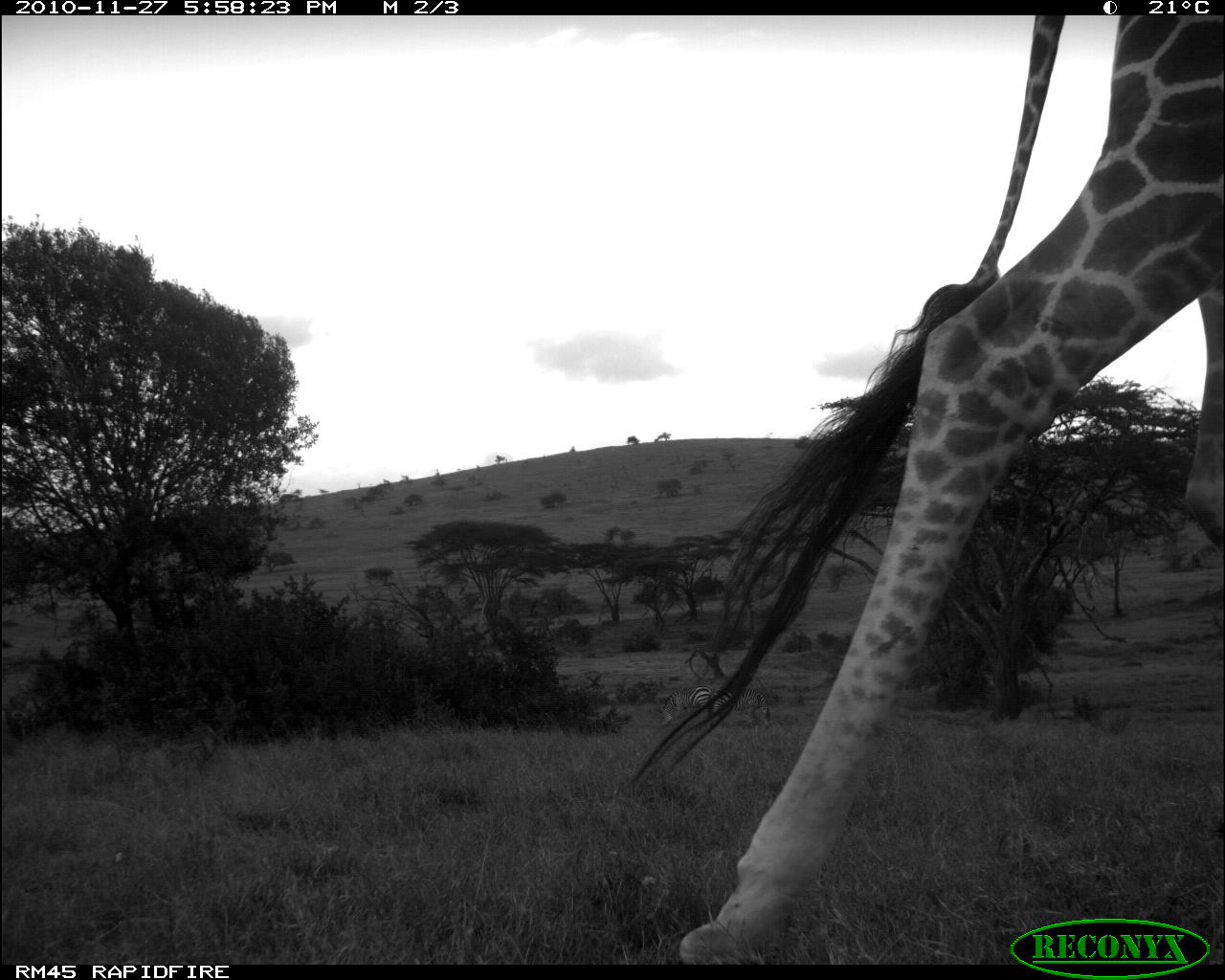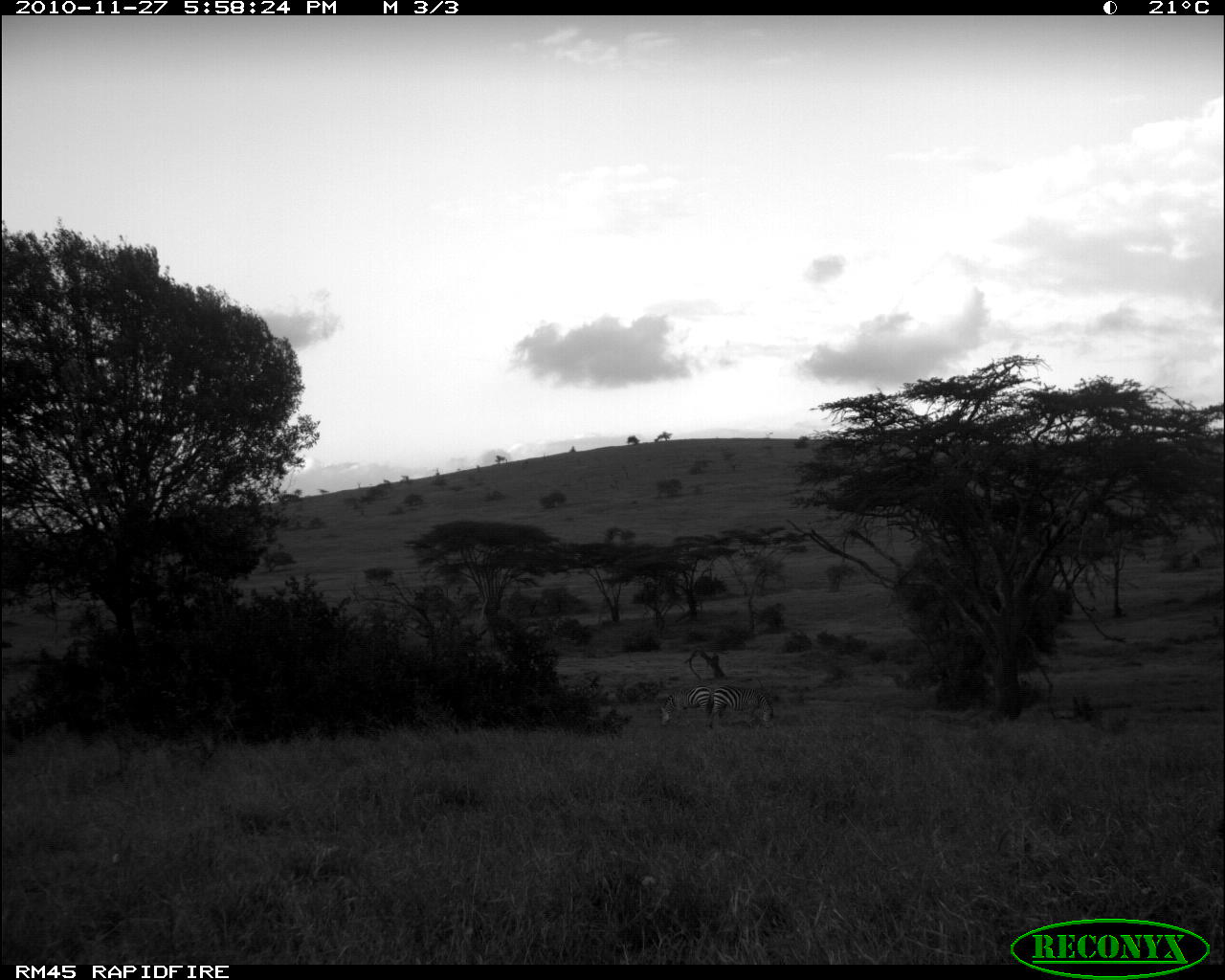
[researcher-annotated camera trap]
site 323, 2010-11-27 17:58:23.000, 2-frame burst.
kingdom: Animalia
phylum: Chordata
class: Mammalia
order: Perissodactyla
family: Equidae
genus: Equus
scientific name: Equus quagga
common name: plains zebra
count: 2